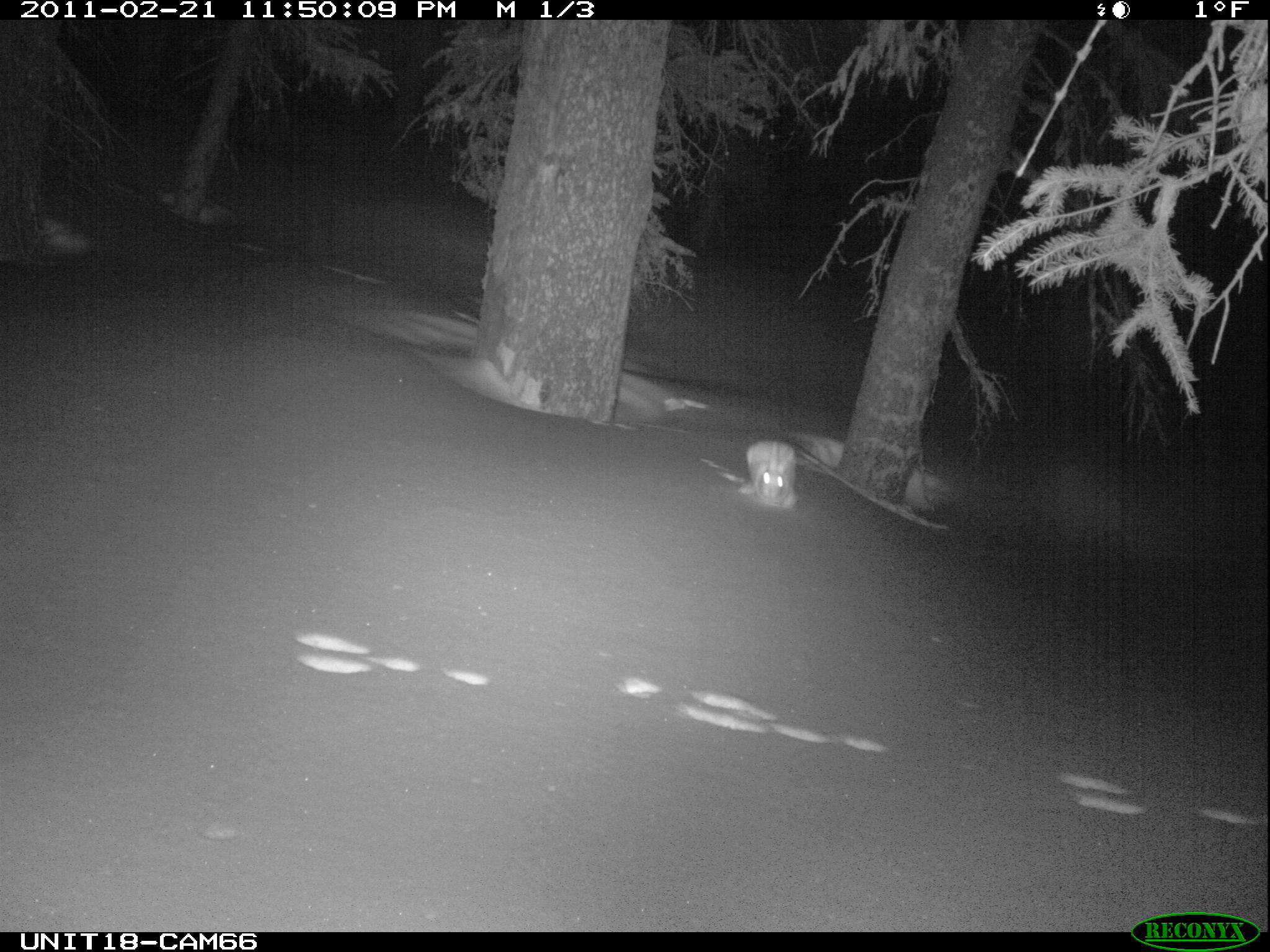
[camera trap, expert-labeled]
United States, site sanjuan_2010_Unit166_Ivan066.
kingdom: Animalia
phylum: Chordata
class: Mammalia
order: Lagomorpha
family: Leporidae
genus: Lepus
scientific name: Lepus americanus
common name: snowshoe hare